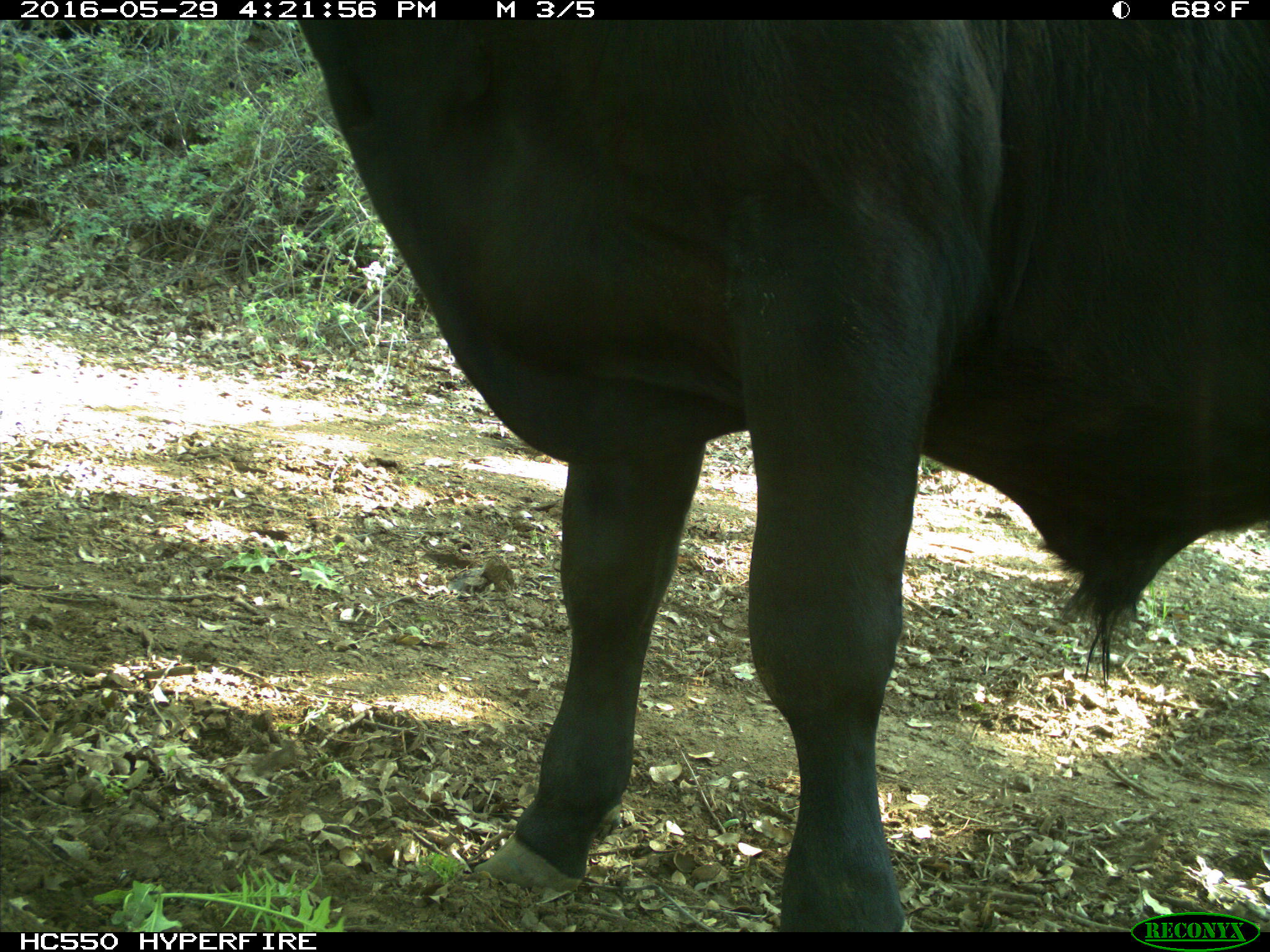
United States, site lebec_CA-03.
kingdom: Animalia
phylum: Chordata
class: Mammalia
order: Artiodactyla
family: Bovidae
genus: Bos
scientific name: Bos taurus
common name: domestic cow